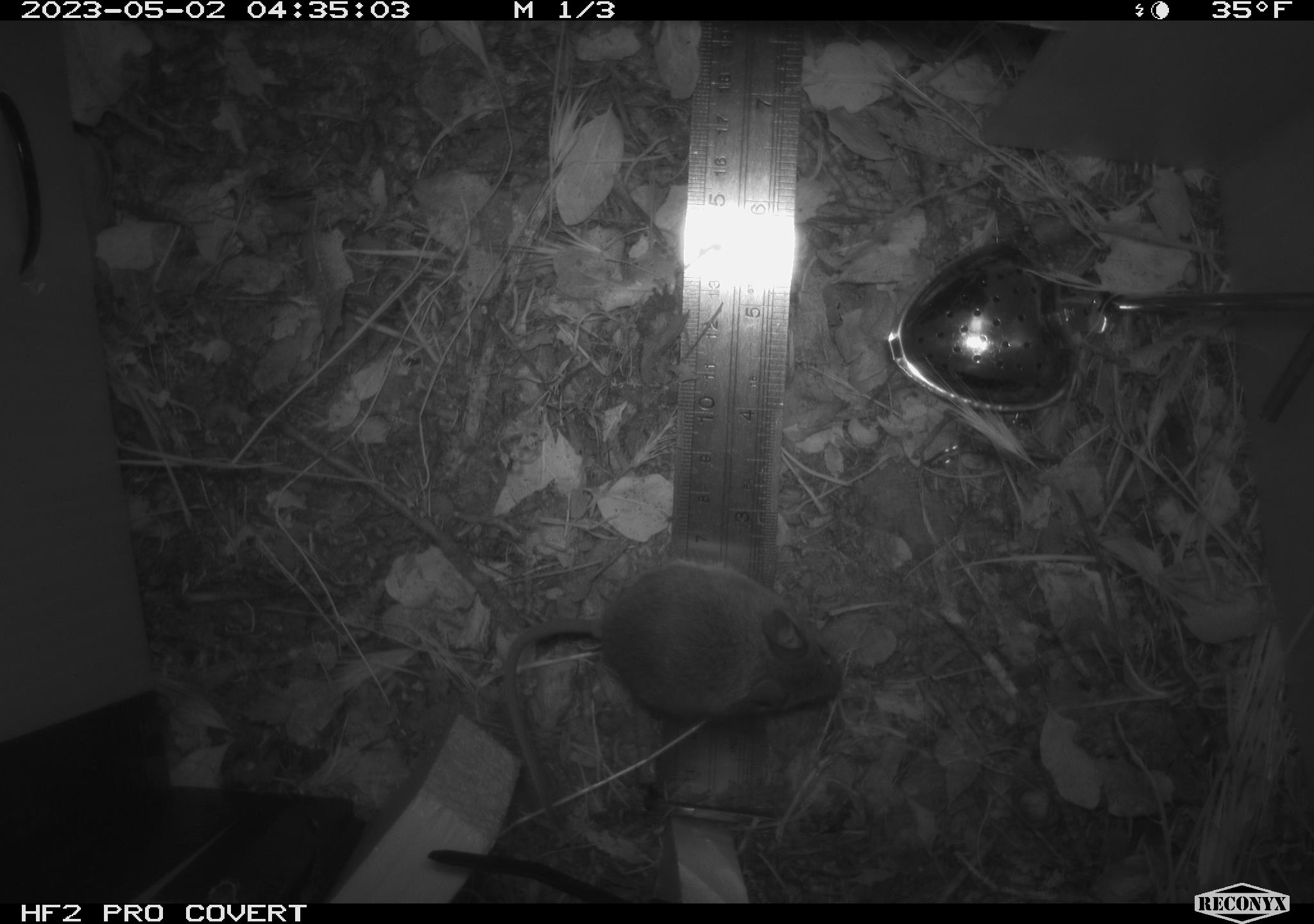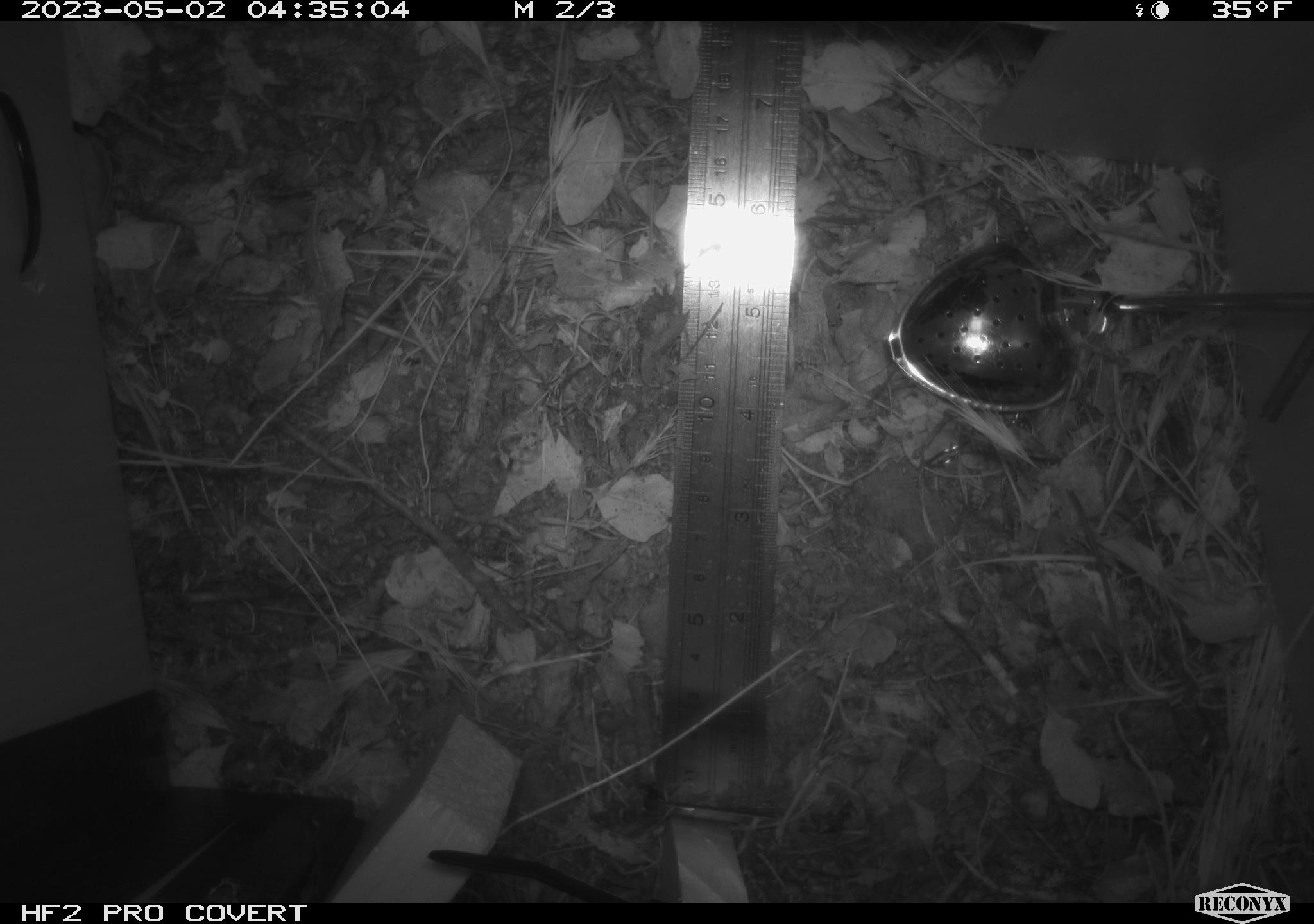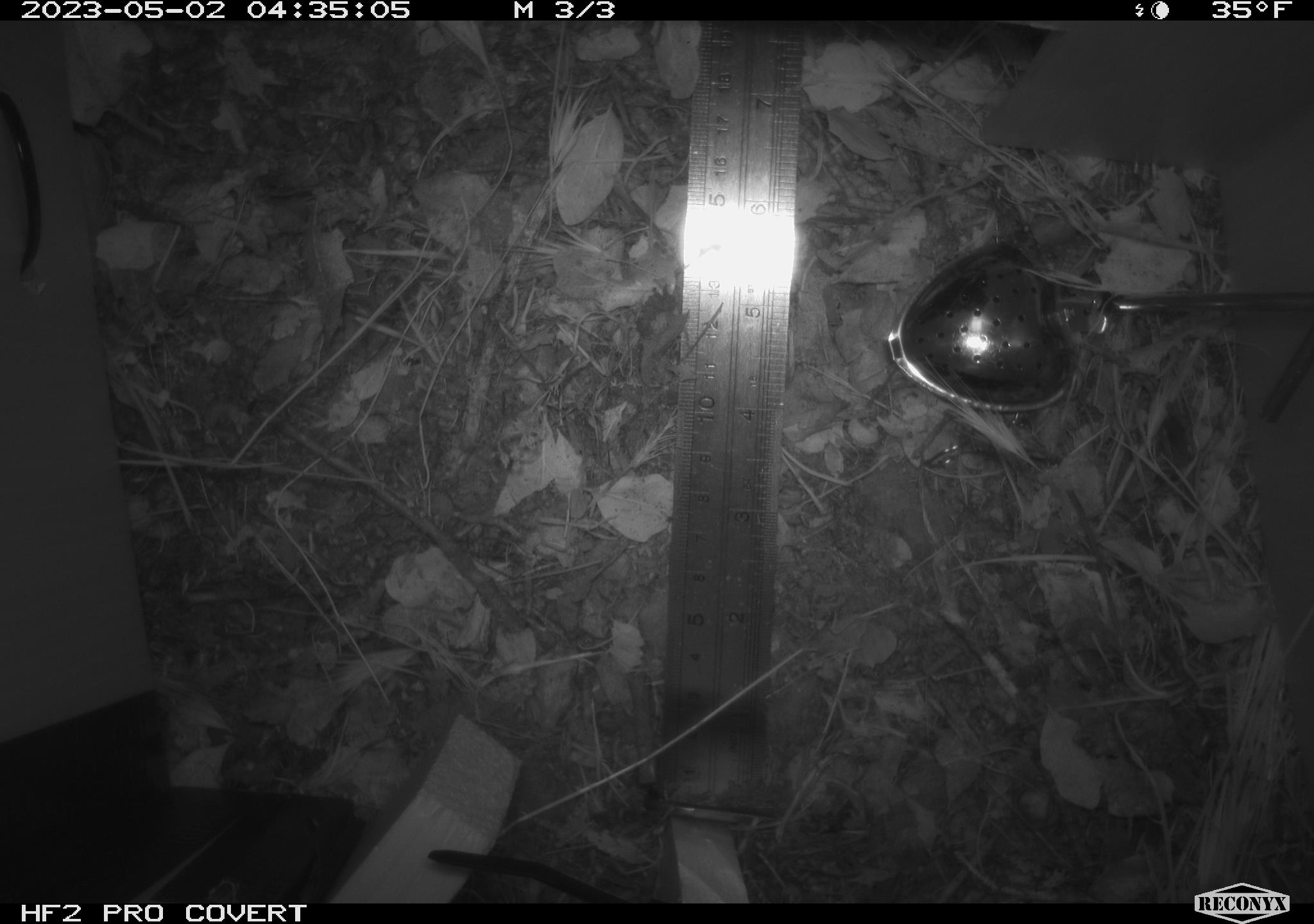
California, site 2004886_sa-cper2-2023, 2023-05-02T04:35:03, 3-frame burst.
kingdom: Animalia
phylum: Chordata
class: Mammalia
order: Rodentia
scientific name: Rodentia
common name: mouse species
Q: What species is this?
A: Mouse species (Rodentia).